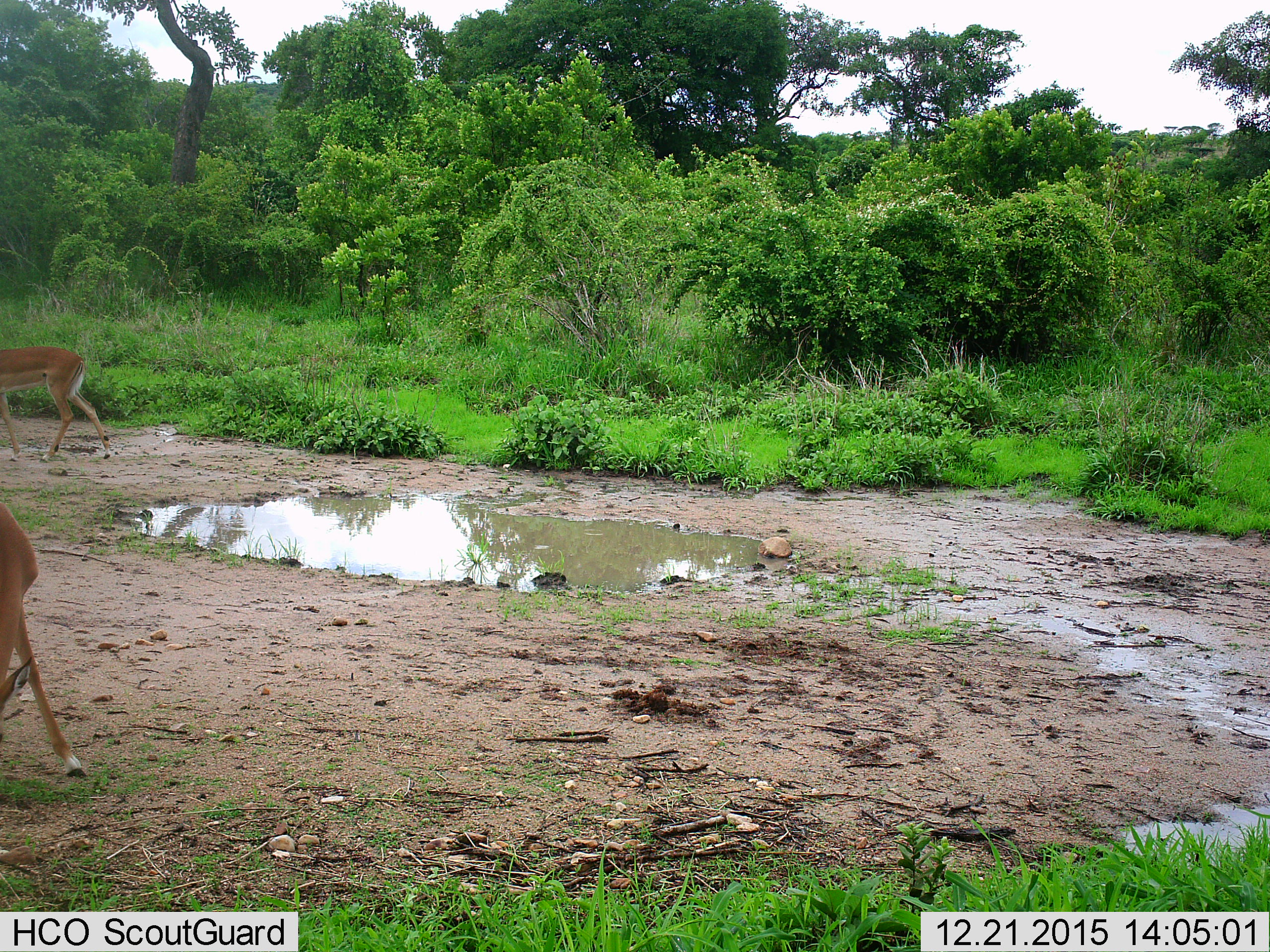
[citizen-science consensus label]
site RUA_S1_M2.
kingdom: Animalia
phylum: Chordata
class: Mammalia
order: Artiodactyla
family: Bovidae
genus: Aepyceros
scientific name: Aepyceros melampus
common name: impala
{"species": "impala (Aepyceros melampus)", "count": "2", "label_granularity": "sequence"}